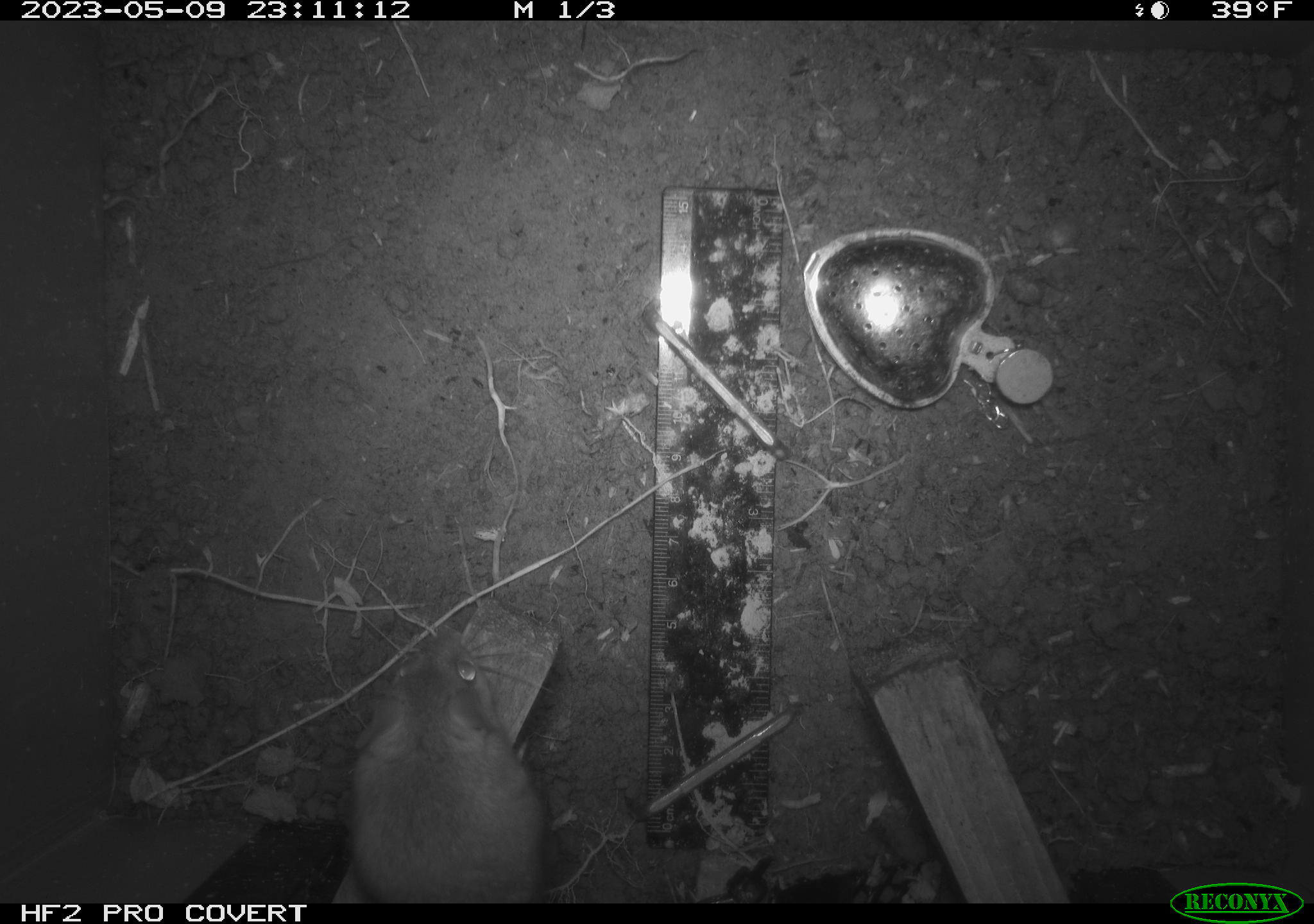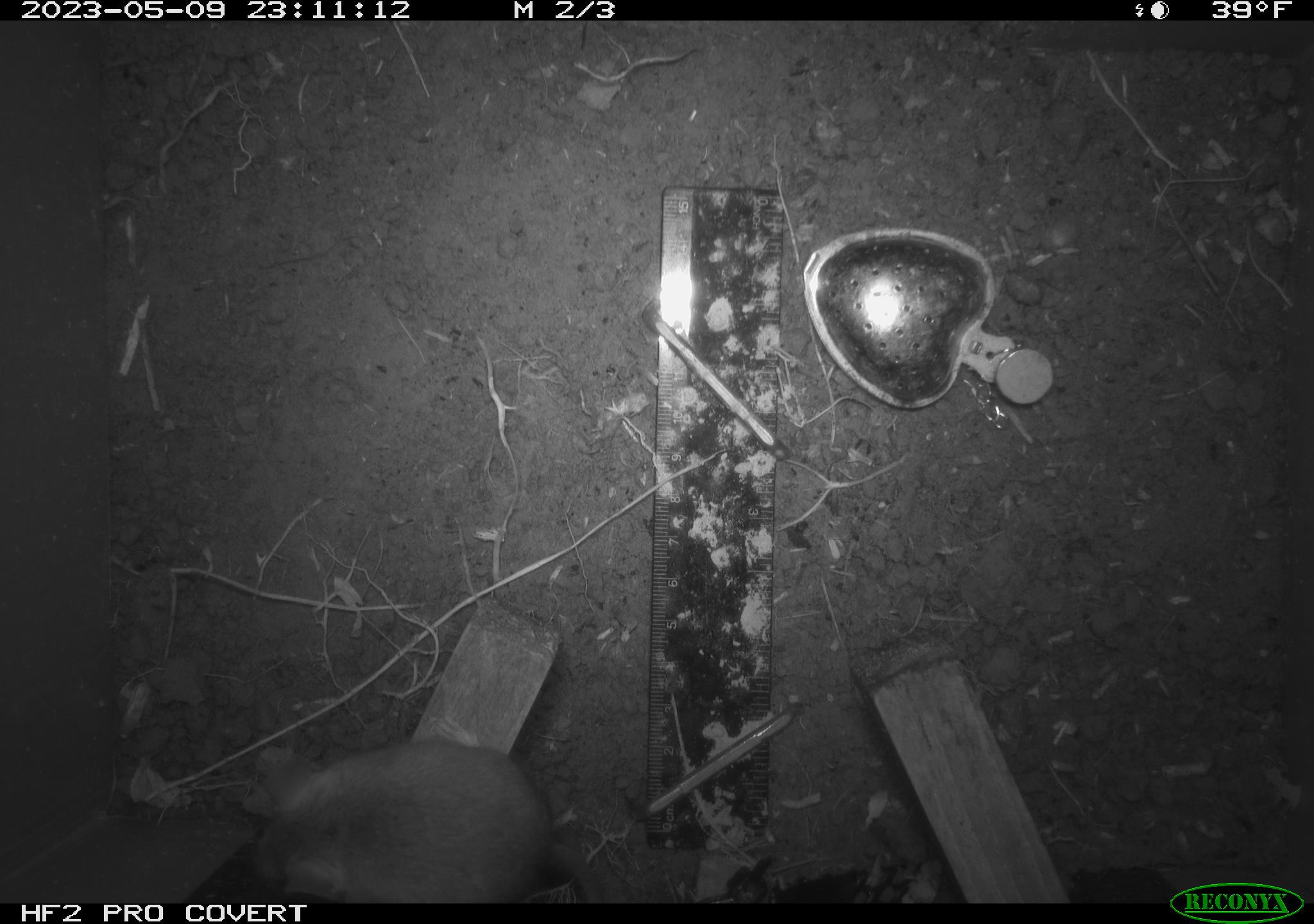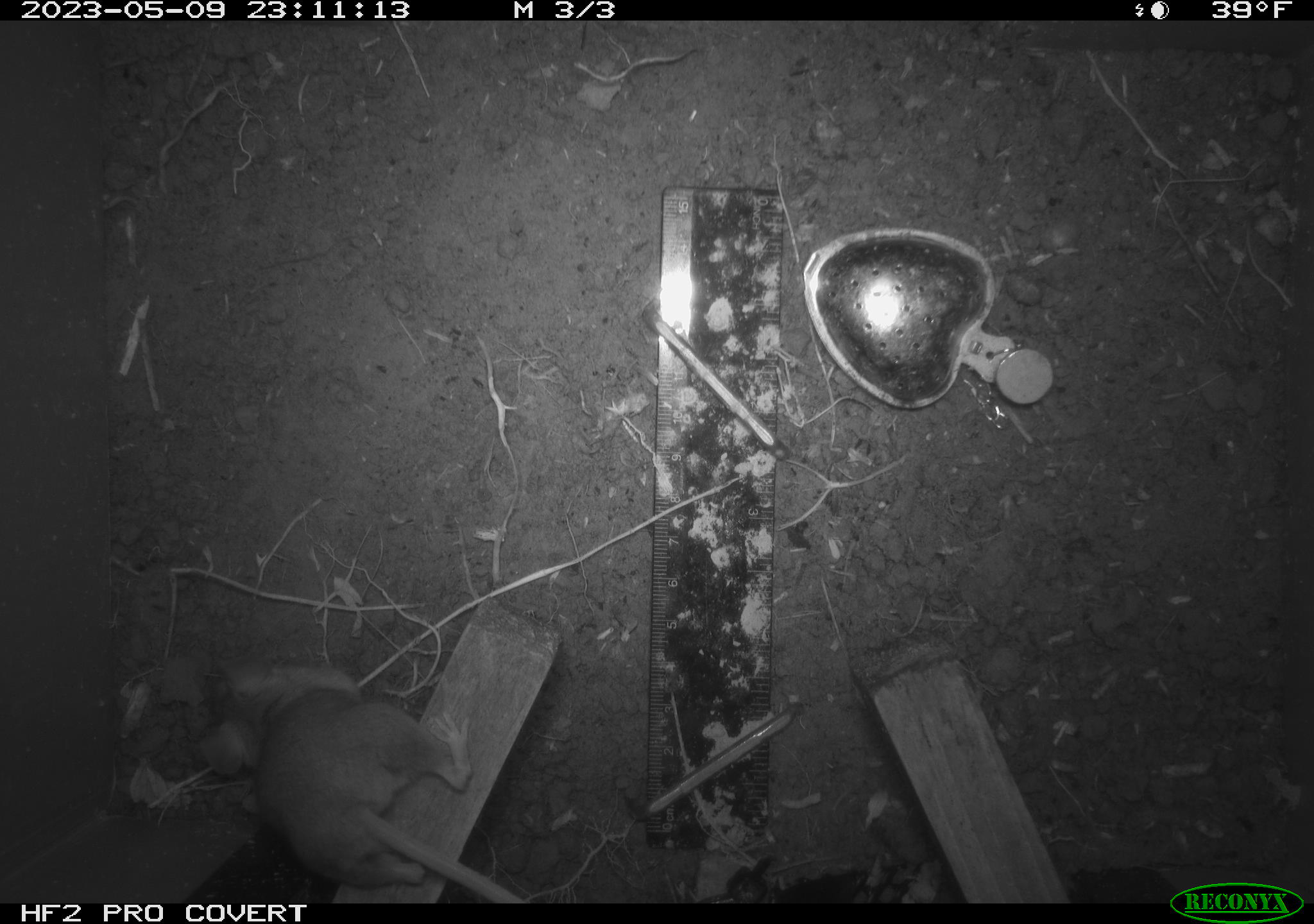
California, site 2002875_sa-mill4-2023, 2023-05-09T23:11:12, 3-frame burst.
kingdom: Animalia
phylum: Chordata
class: Mammalia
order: Rodentia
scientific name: Rodentia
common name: mouse species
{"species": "mouse species (Rodentia)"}